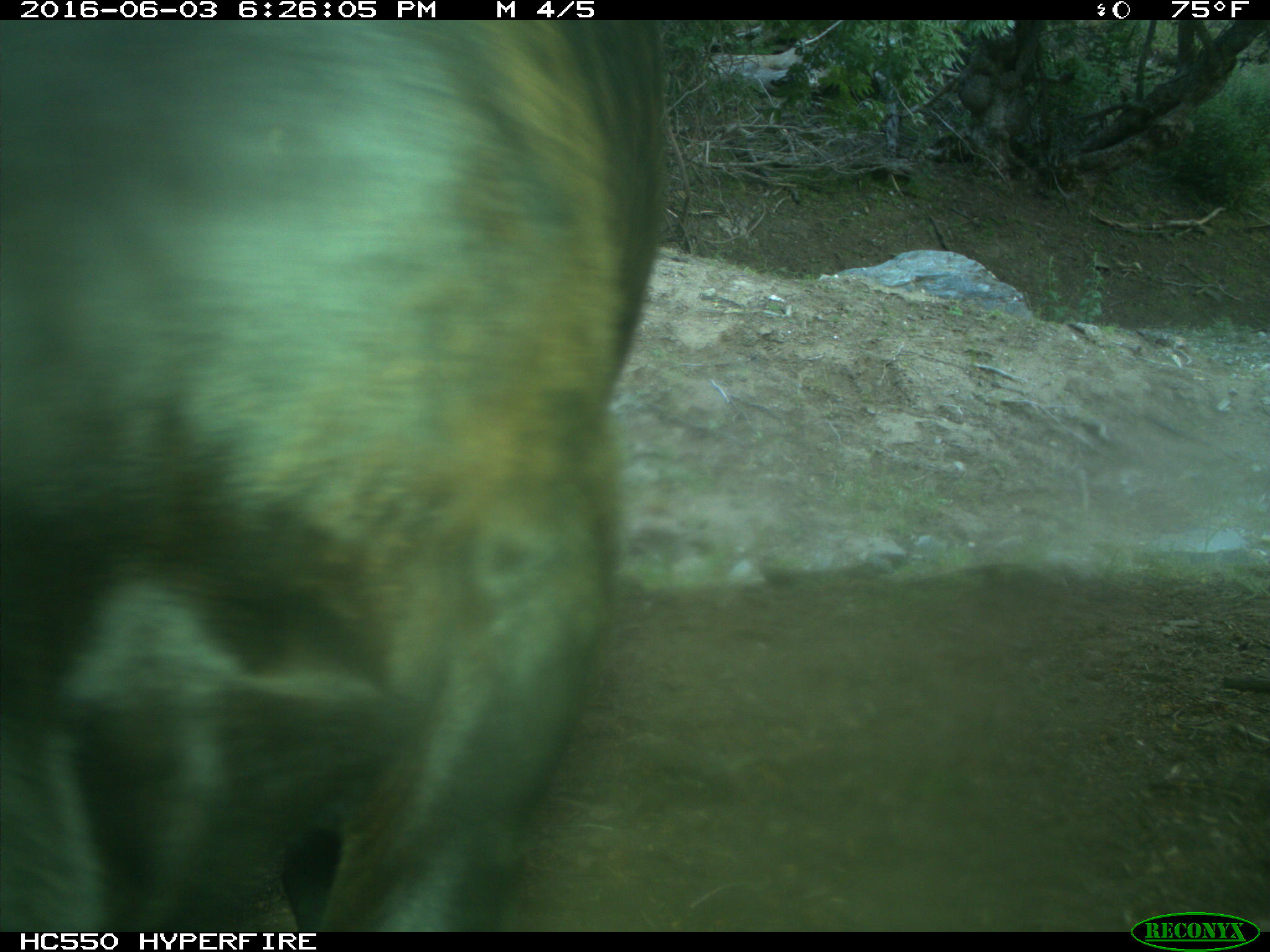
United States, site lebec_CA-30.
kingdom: Animalia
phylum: Chordata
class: Mammalia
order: Artiodactyla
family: Bovidae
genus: Bos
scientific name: Bos taurus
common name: domestic cow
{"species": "Bos taurus (domestic cow)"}